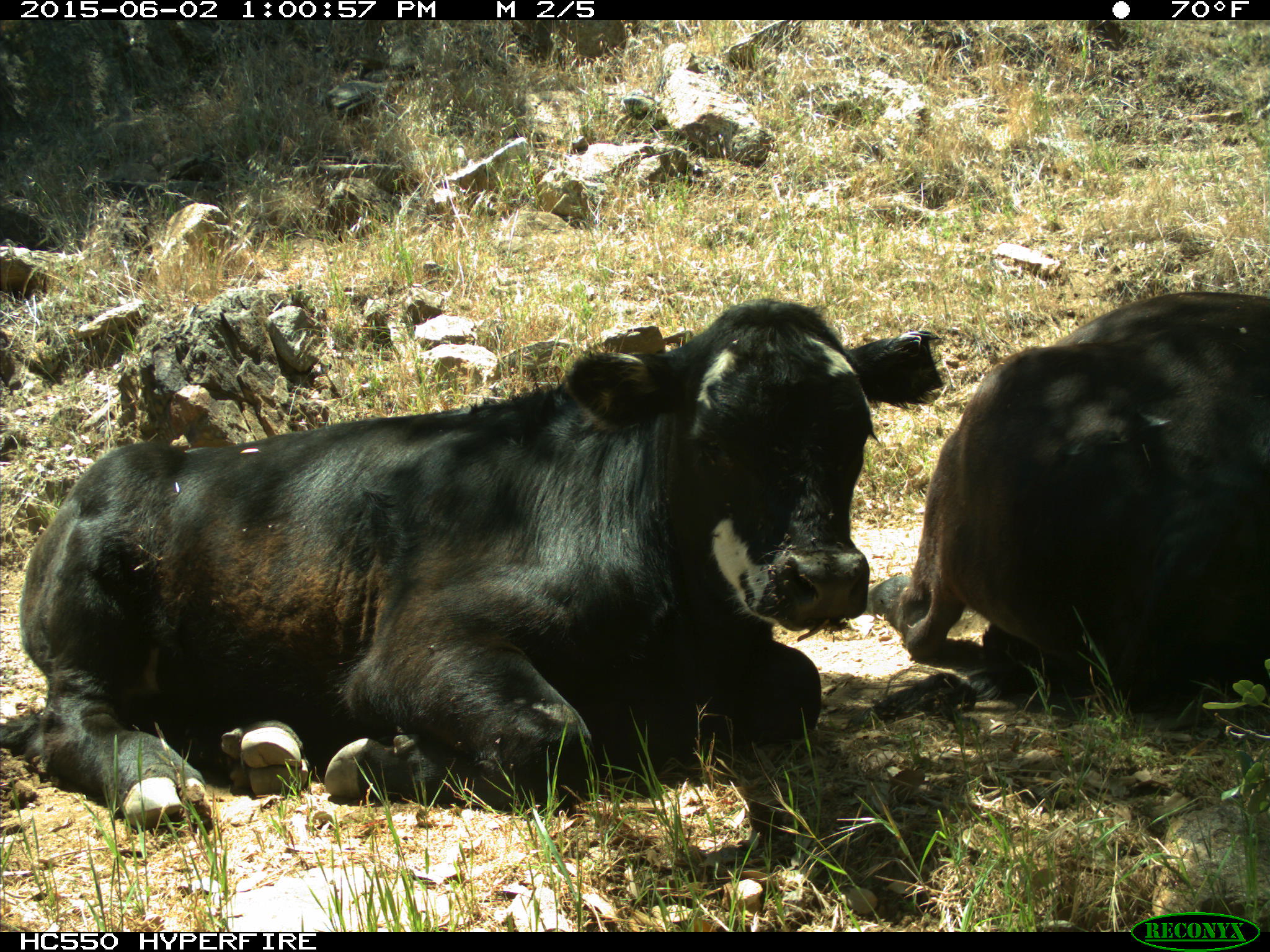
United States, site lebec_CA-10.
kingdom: Animalia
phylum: Chordata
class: Mammalia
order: Artiodactyla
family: Bovidae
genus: Bos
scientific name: Bos taurus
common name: domestic cow